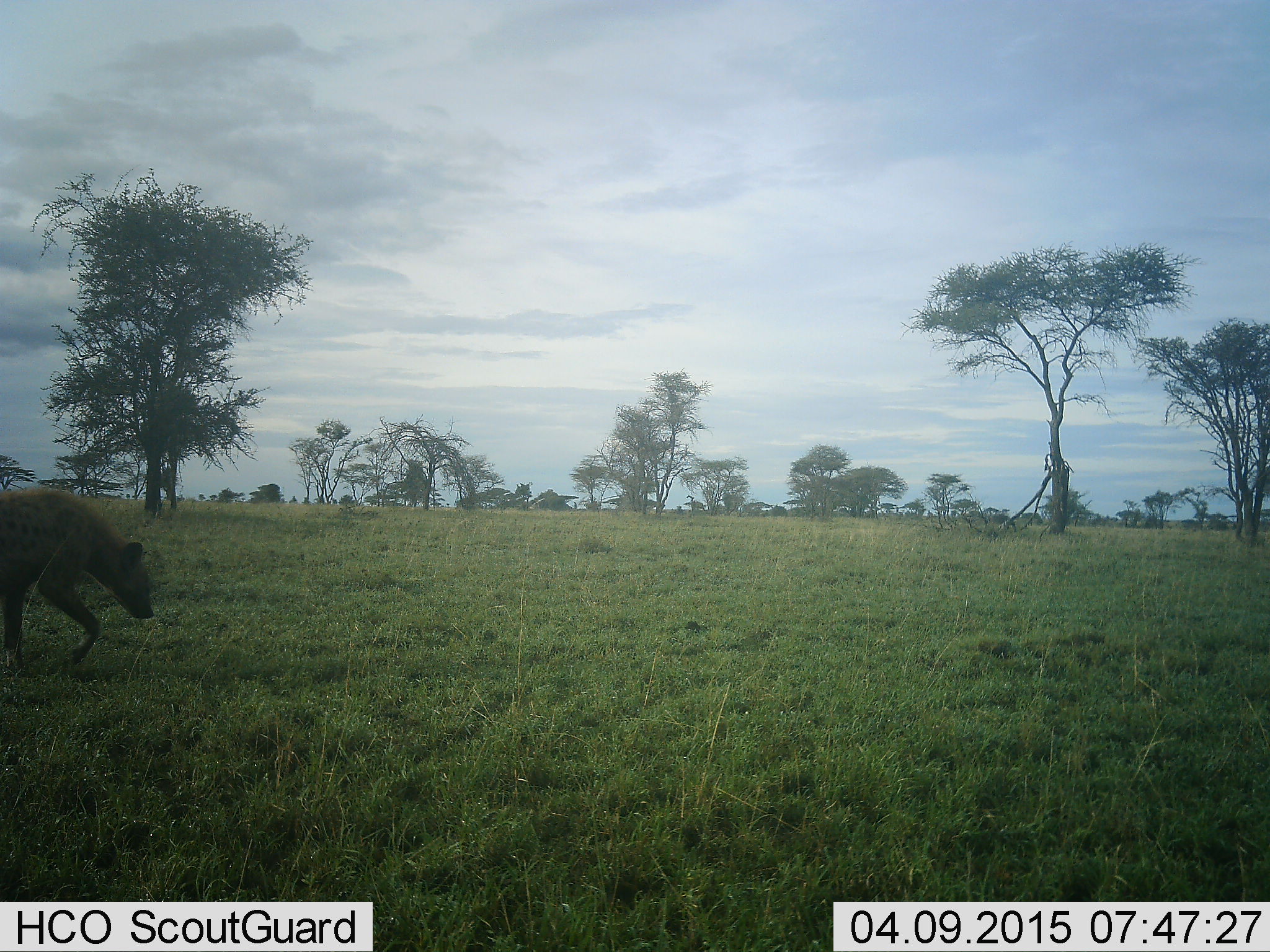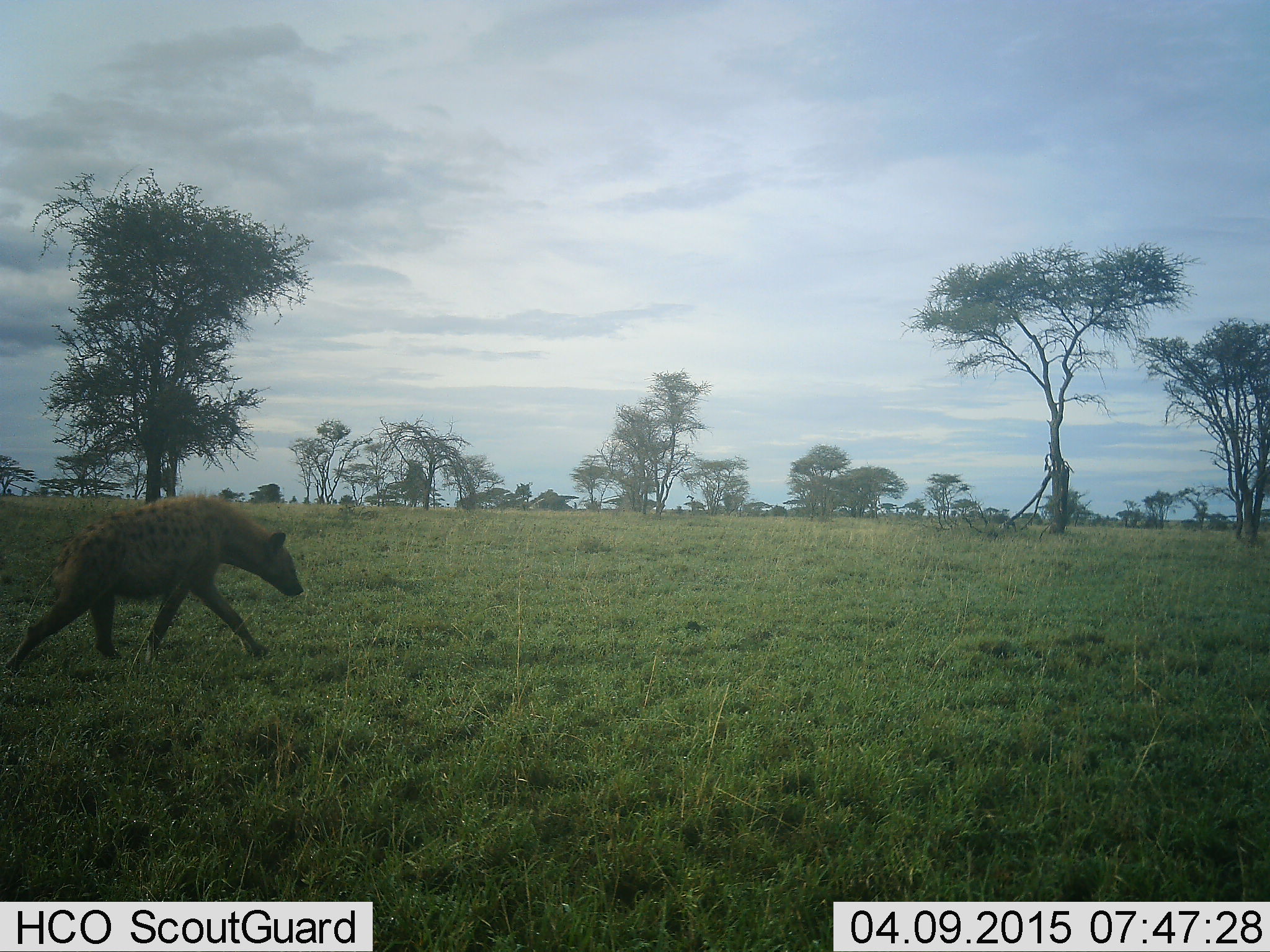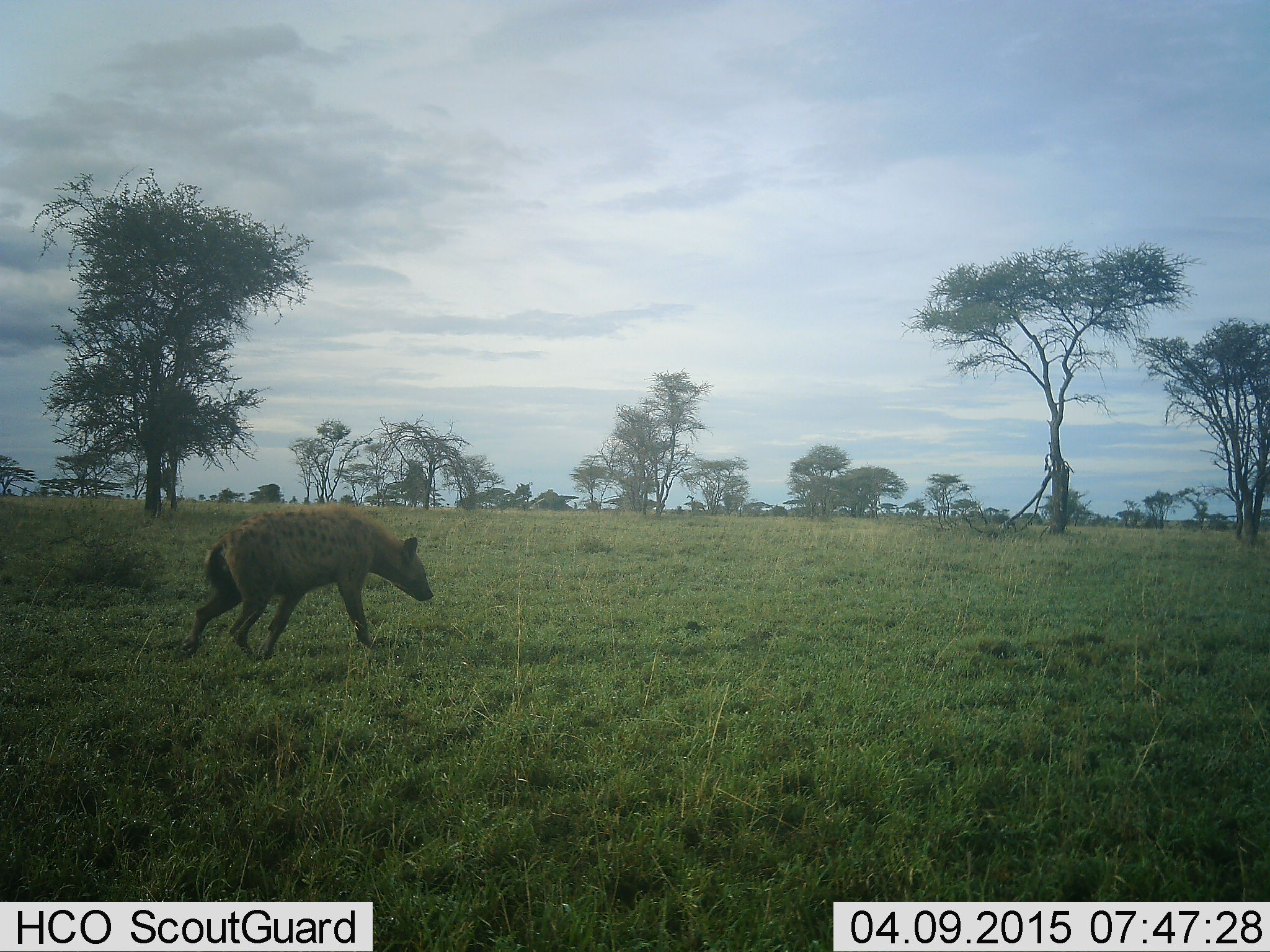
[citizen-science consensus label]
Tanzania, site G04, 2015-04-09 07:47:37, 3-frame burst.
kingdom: Animalia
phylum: Chordata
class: Mammalia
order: Carnivora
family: Hyaenidae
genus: Crocuta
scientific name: Crocuta crocuta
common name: spotted hyena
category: hyenaspotted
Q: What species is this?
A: Hyenaspotted (spotted hyena) (Crocuta crocuta).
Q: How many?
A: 1.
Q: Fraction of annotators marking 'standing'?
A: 10%.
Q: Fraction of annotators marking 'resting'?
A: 0%.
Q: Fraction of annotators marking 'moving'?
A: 100%.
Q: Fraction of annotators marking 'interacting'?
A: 0%.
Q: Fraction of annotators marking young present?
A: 0%.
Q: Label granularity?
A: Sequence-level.